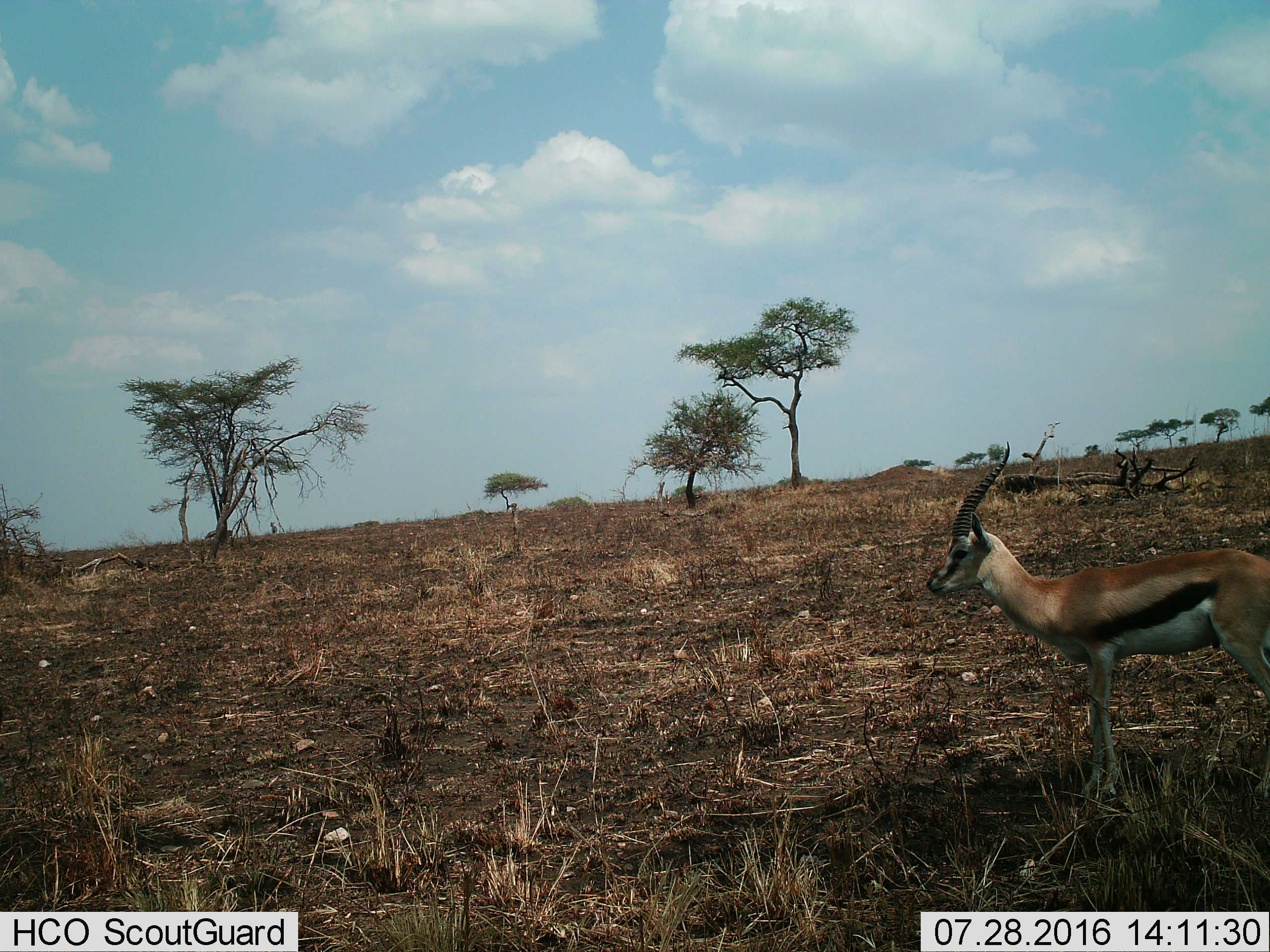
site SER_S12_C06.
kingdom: Animalia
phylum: Chordata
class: Mammalia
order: Artiodactyla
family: Bovidae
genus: Eudorcas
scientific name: Eudorcas thomsonii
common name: thomson's gazelle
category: gazellethomsons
Gazellethomsons (thomson's gazelle) (Eudorcas thomsonii), count 1. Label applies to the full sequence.